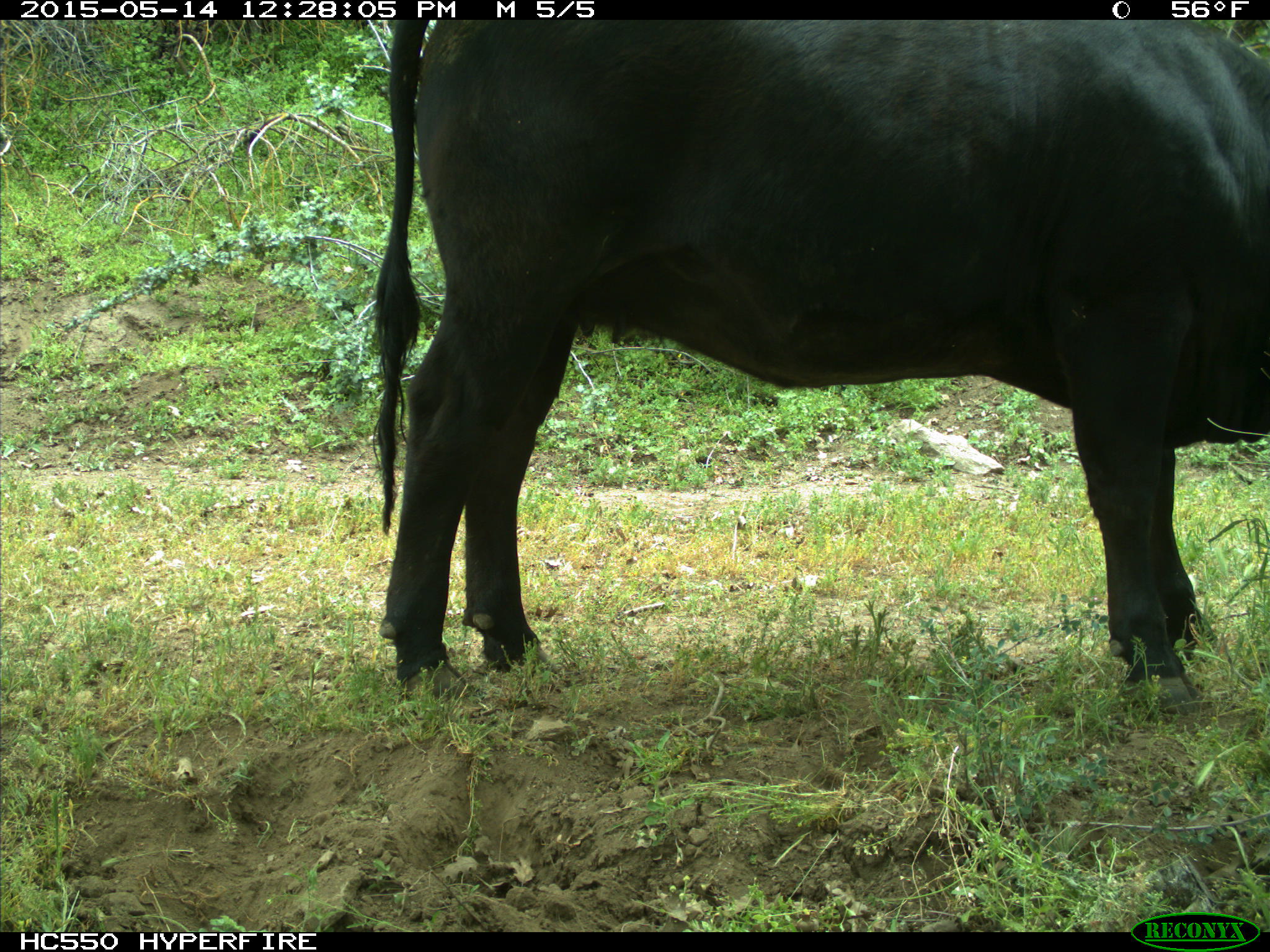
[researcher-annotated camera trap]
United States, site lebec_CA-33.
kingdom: Animalia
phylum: Chordata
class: Mammalia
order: Artiodactyla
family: Bovidae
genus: Bos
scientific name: Bos taurus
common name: domestic cow